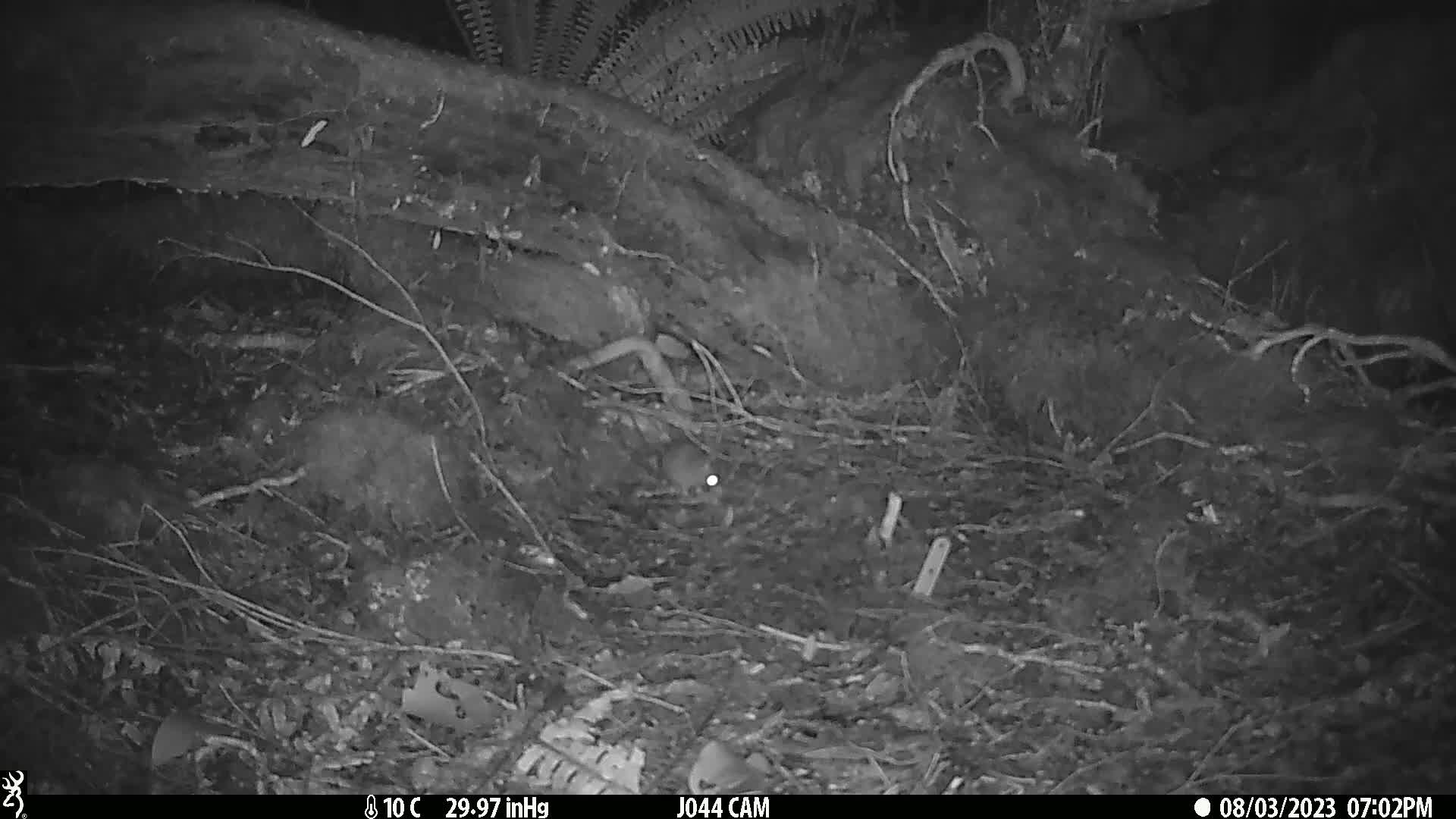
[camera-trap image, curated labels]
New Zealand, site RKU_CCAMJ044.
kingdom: Animalia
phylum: Chordata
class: Mammalia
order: Rodentia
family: Muridae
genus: Rattus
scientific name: Rattus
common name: rat